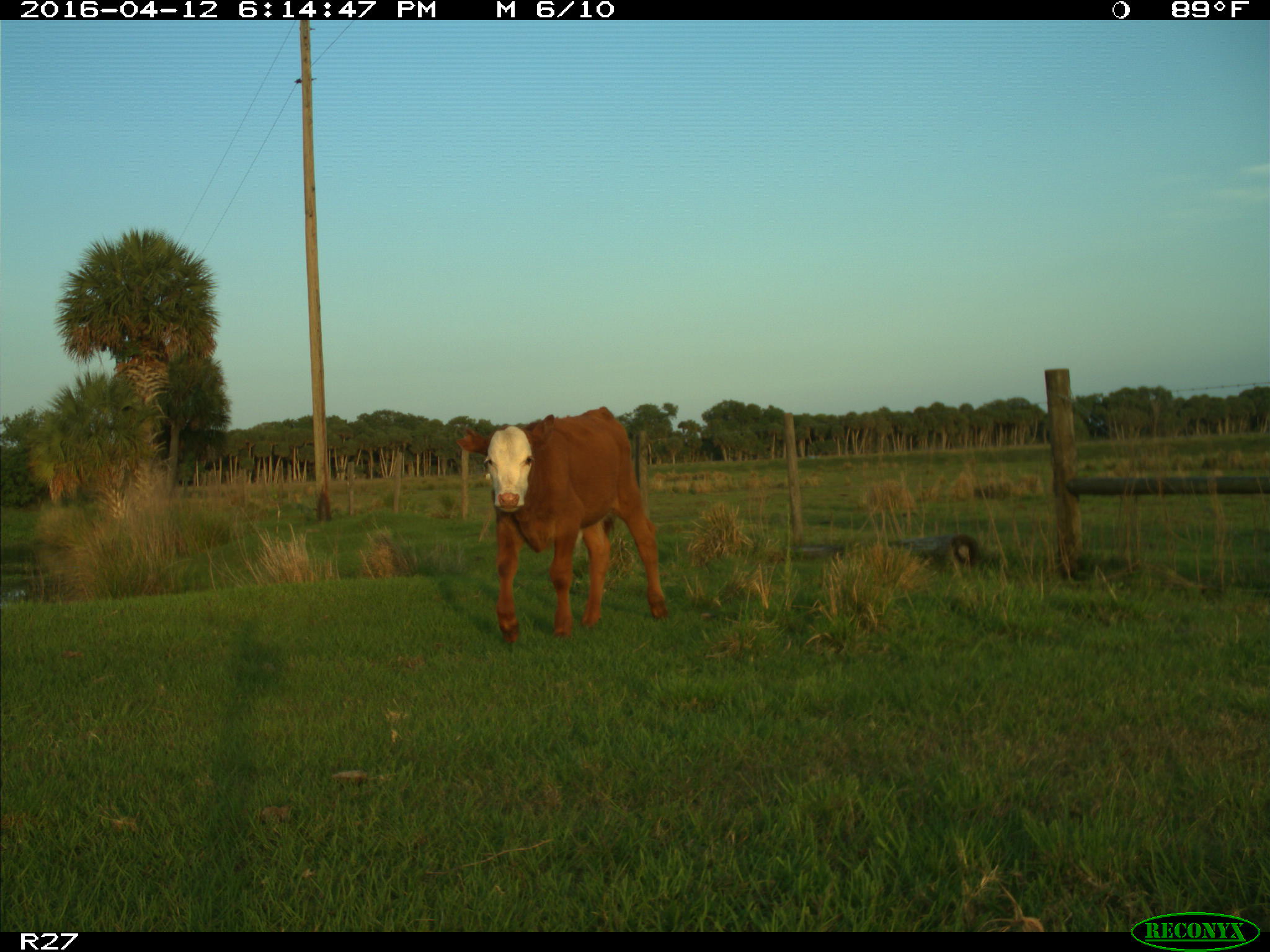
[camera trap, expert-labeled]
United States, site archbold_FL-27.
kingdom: Animalia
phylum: Chordata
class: Mammalia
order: Artiodactyla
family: Bovidae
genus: Bos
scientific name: Bos taurus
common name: domestic cow